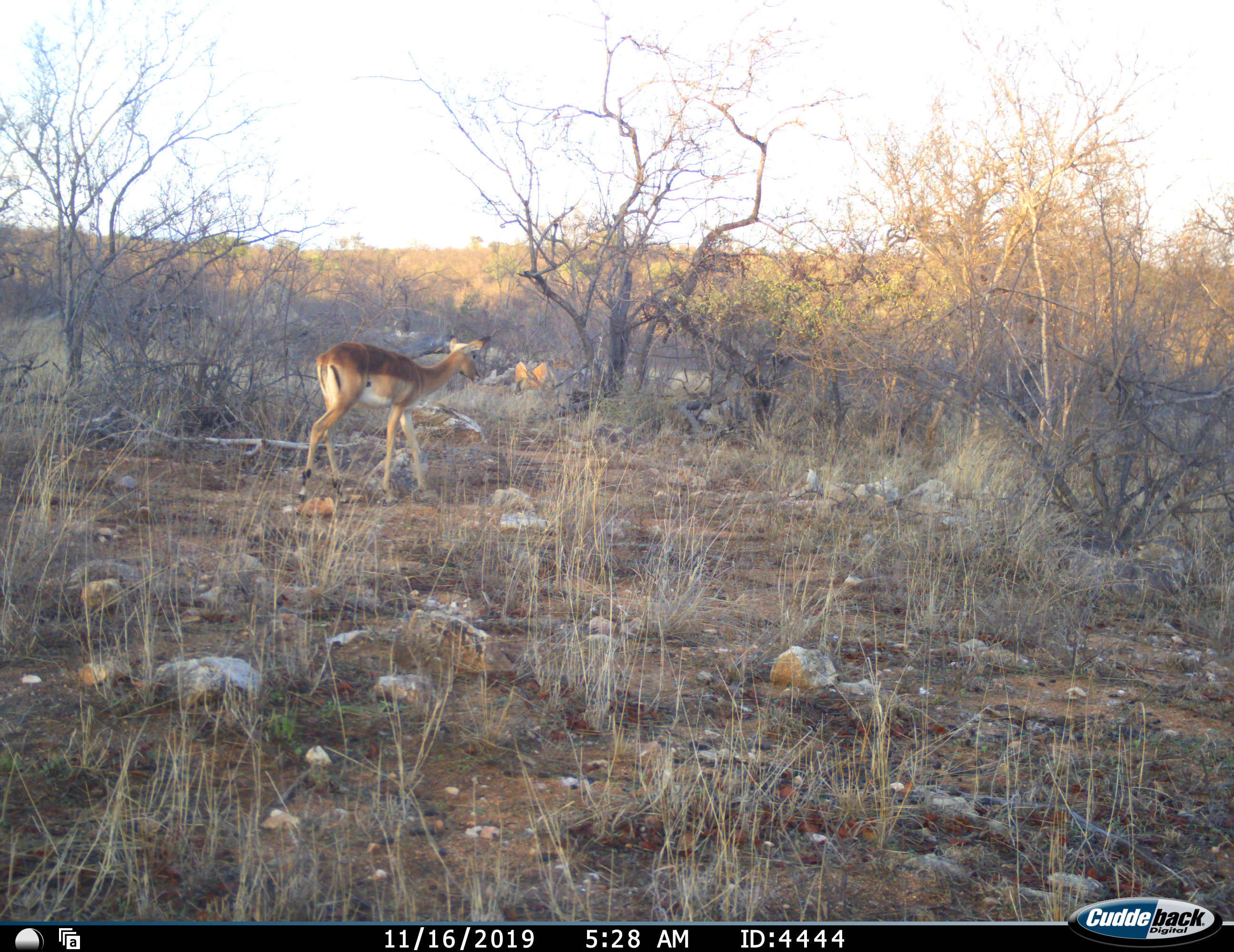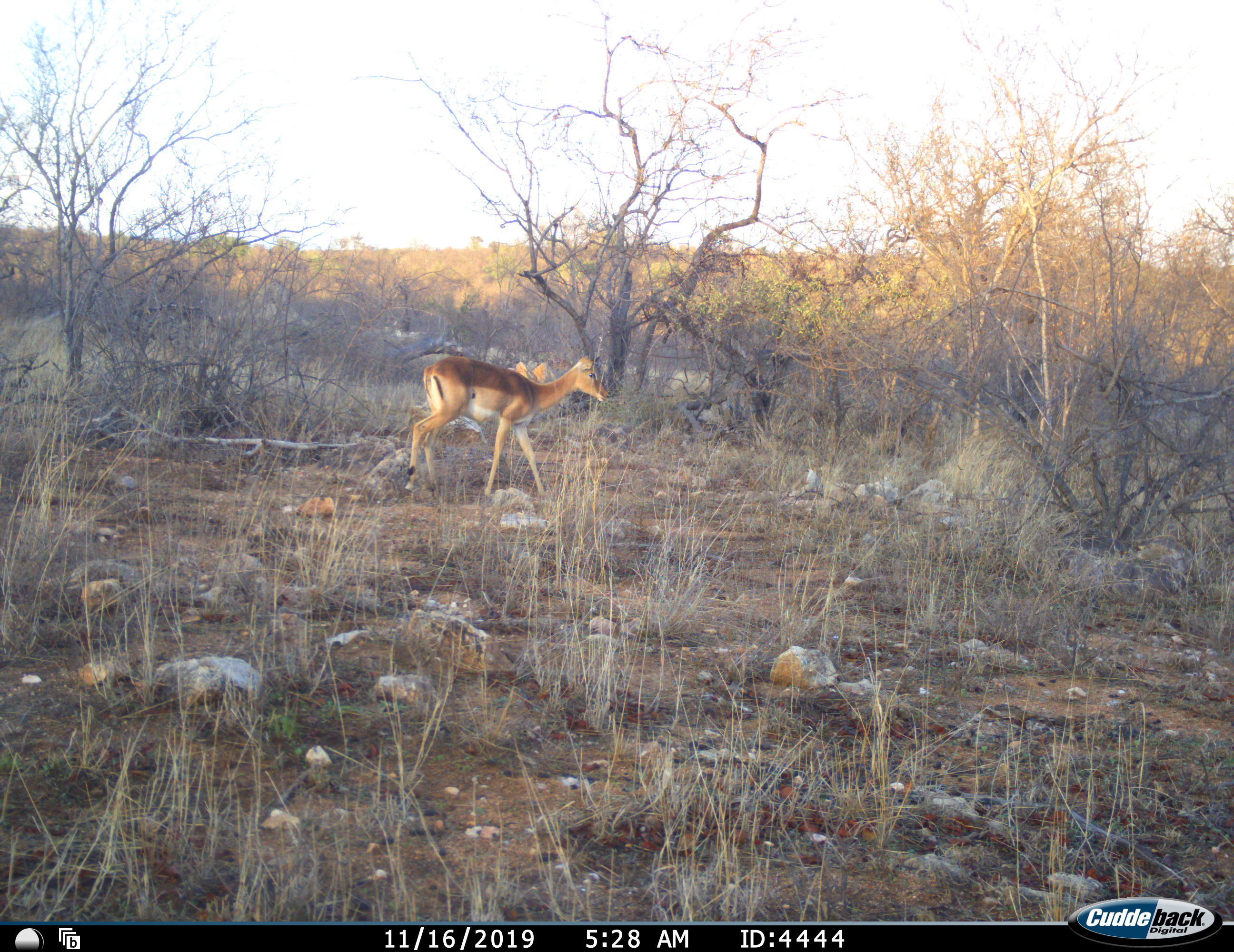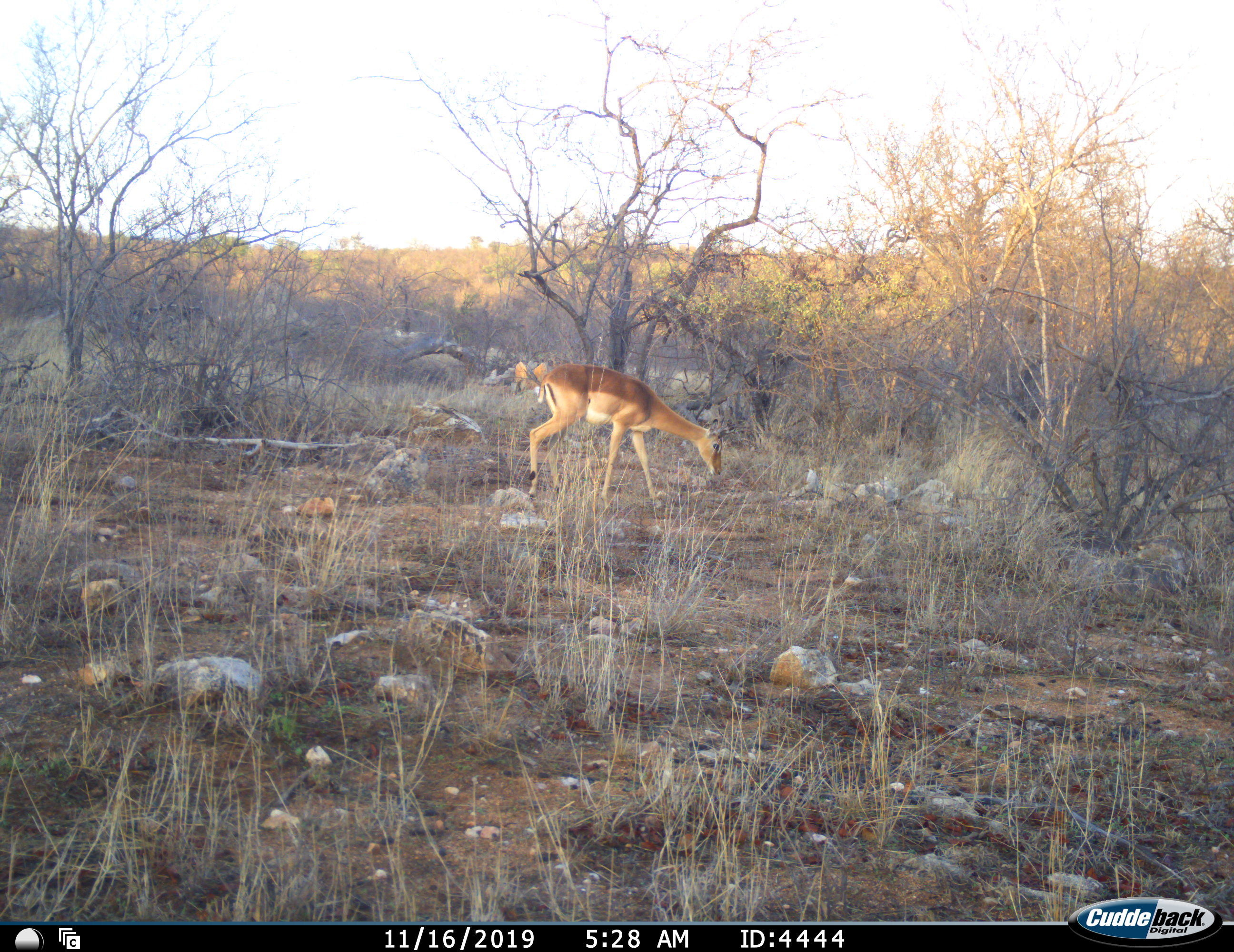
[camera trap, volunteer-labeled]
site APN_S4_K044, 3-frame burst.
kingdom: Animalia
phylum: Chordata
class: Mammalia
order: Artiodactyla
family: Bovidae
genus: Aepyceros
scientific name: Aepyceros melampus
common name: impala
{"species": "impala (Aepyceros melampus)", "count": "1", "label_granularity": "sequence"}